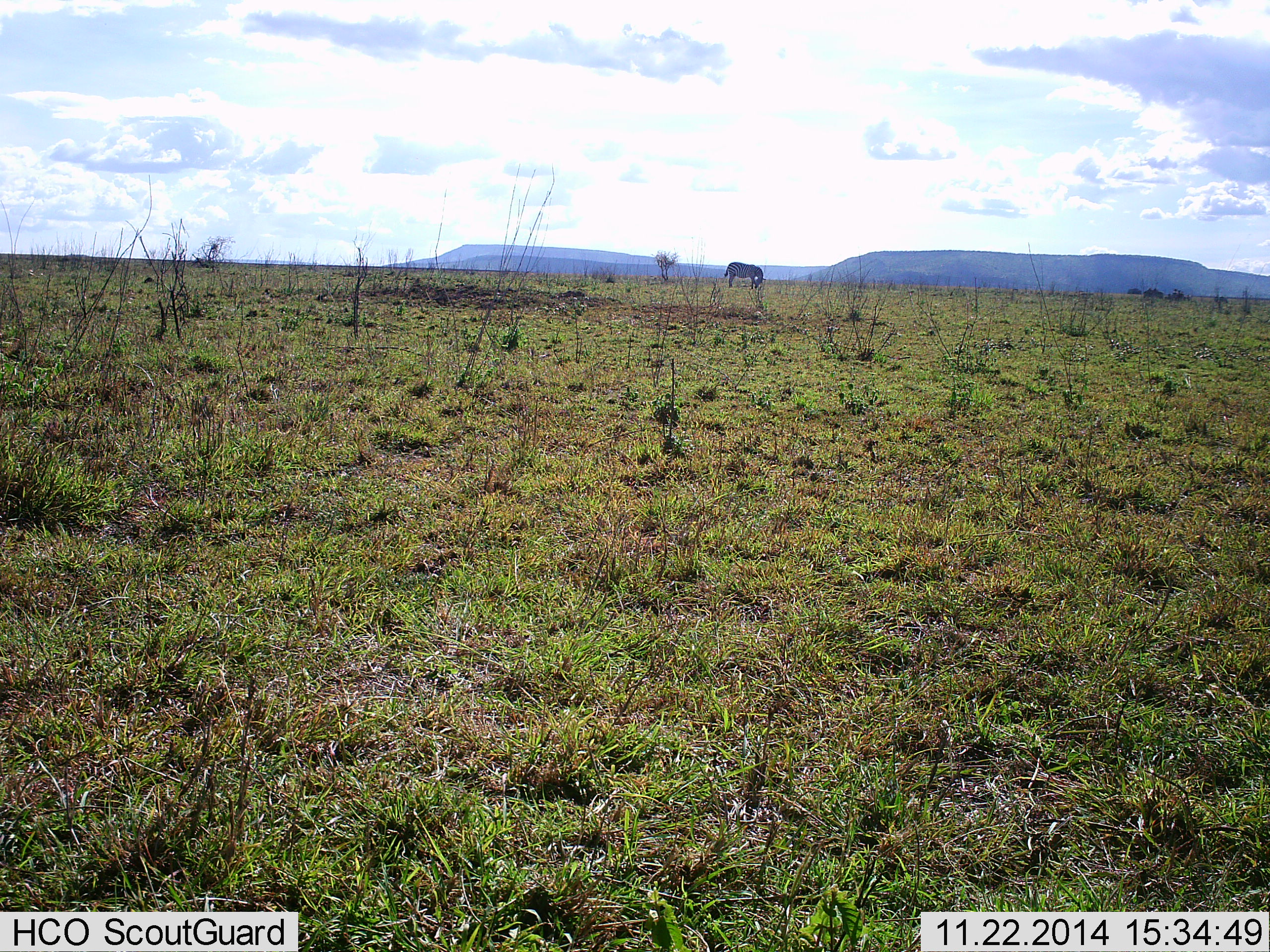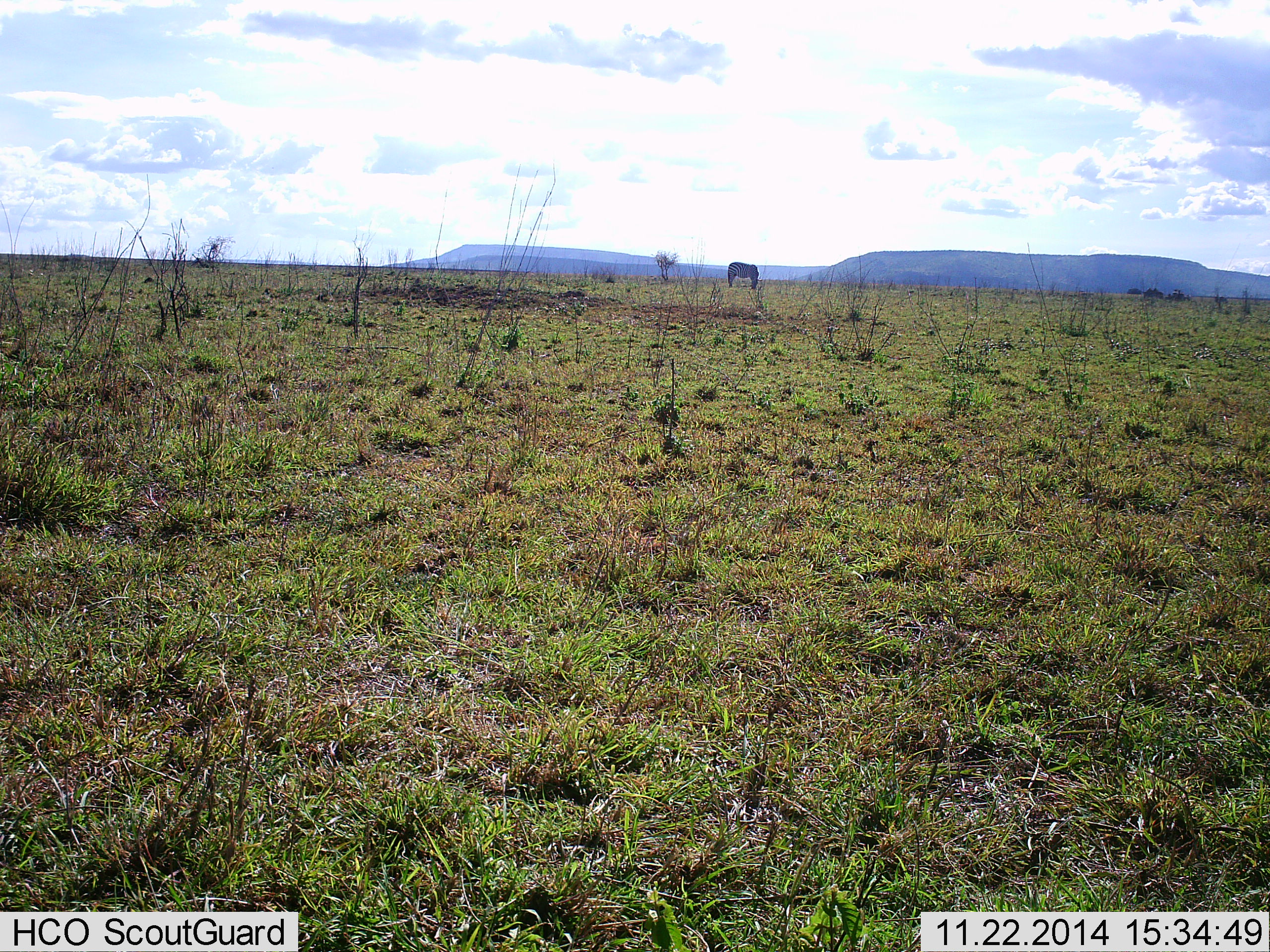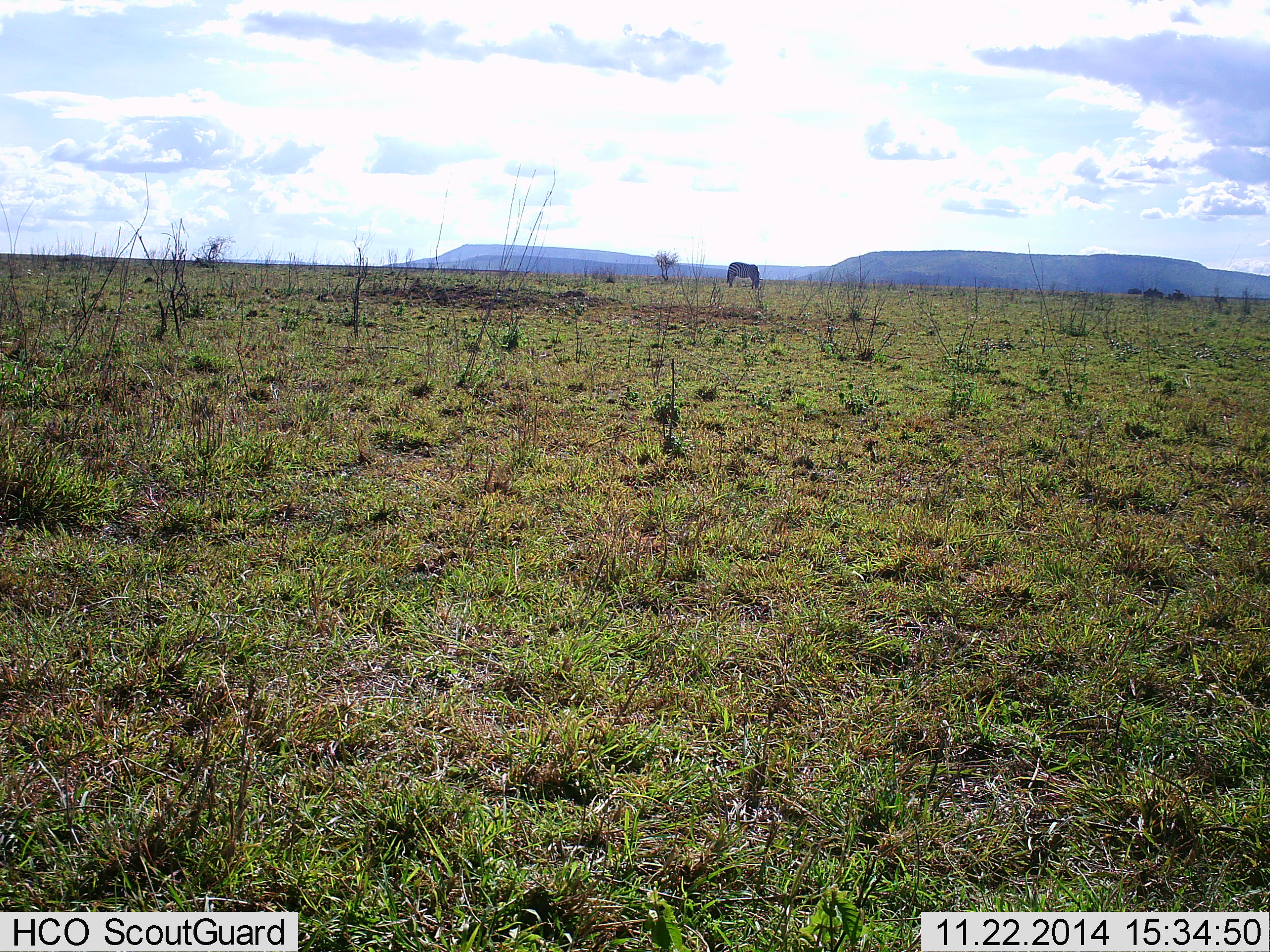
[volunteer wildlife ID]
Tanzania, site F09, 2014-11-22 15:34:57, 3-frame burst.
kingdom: Animalia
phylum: Chordata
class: Mammalia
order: Perissodactyla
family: Equidae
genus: Equus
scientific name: Equus quagga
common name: plains zebra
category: zebra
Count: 1.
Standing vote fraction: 30%.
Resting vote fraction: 0%.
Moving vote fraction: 0%.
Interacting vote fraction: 0%.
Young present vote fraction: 0%.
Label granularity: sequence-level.